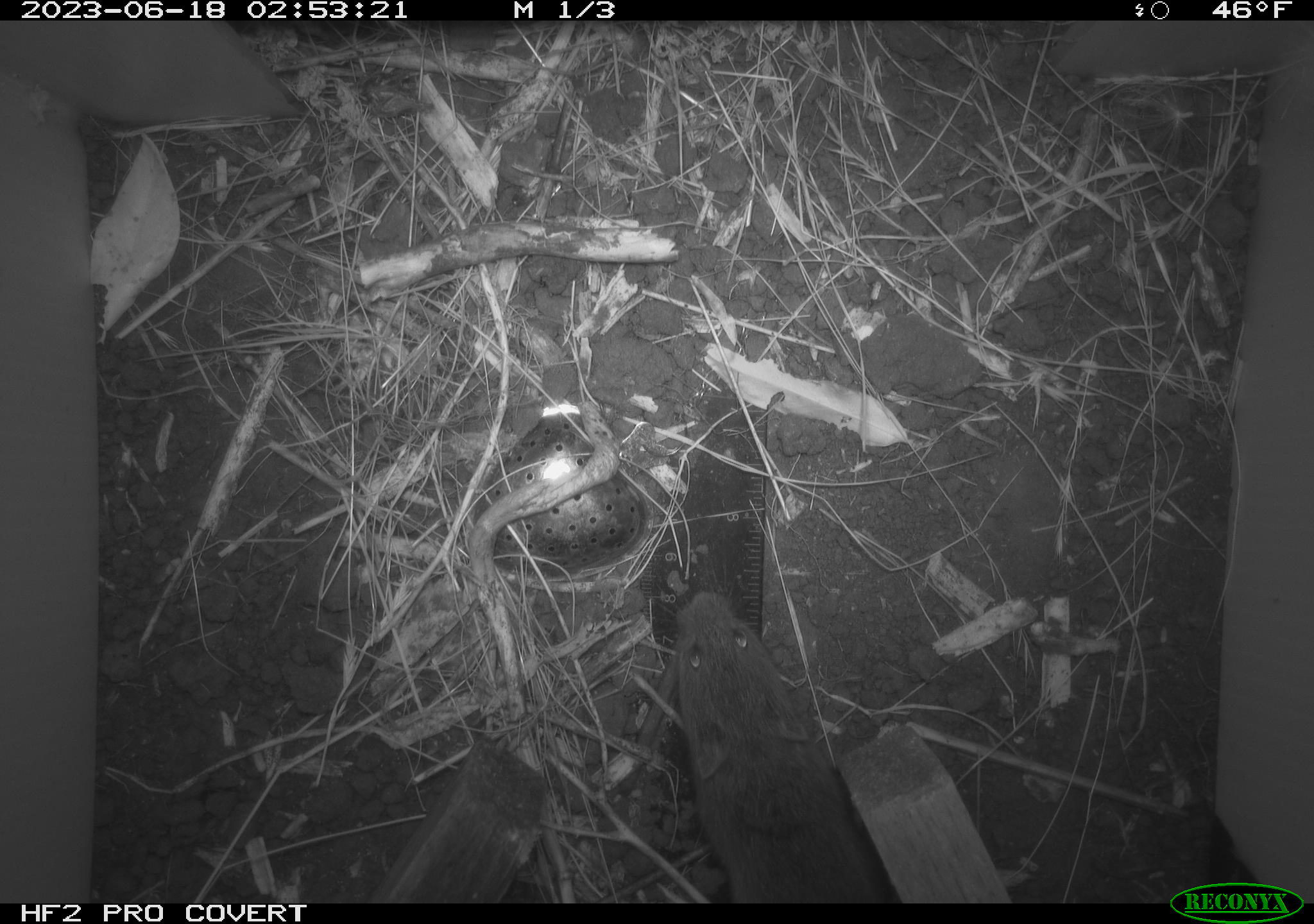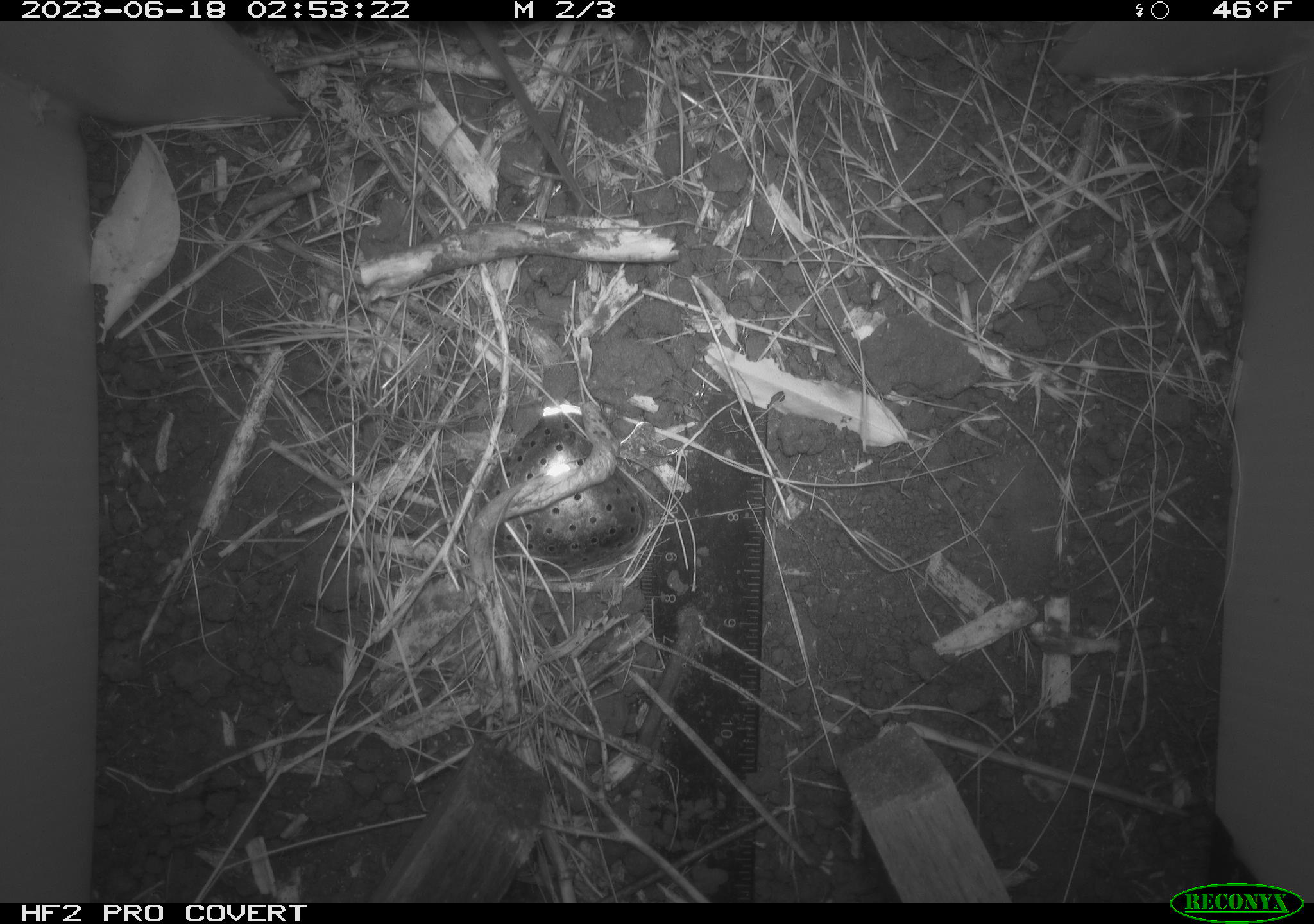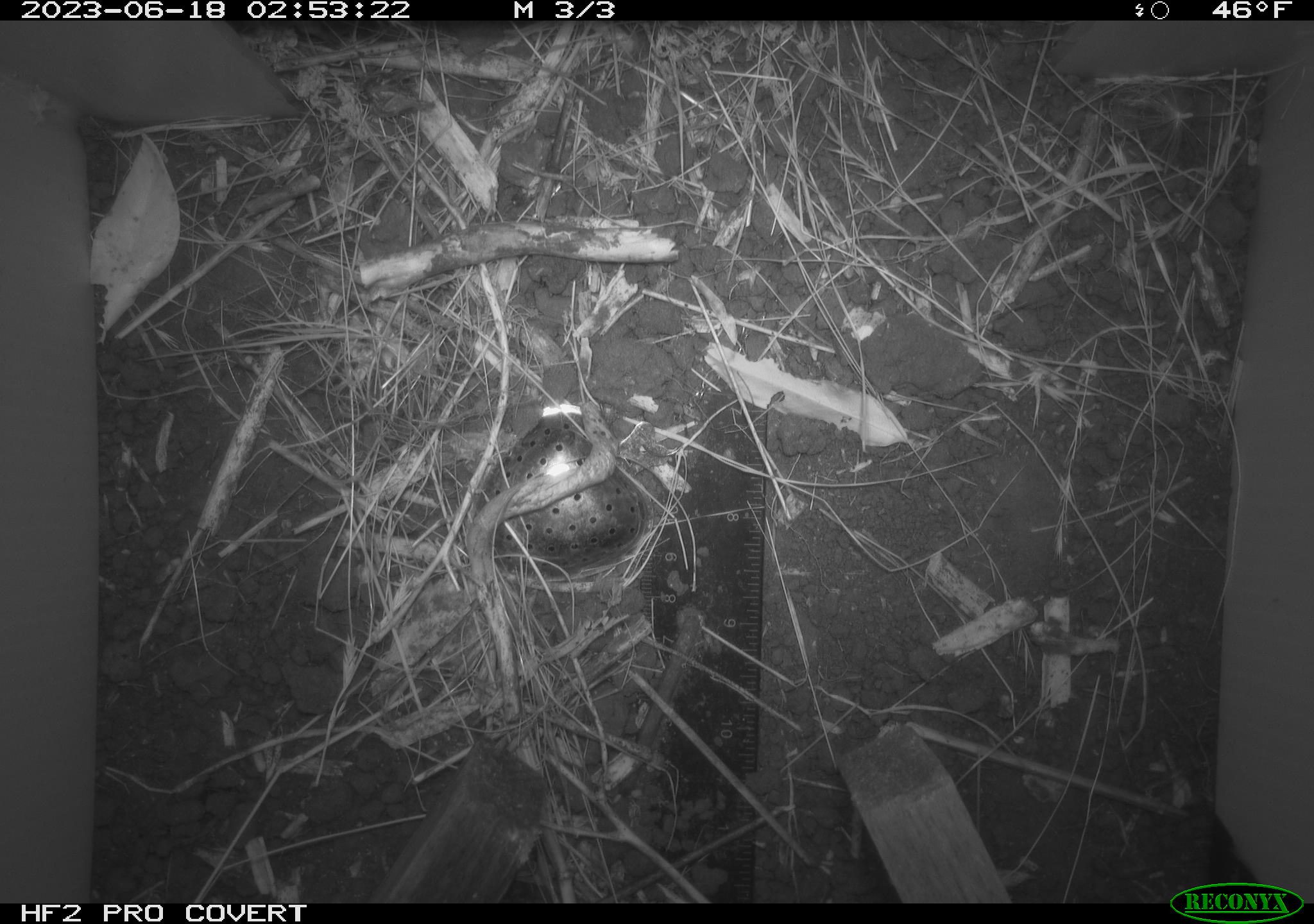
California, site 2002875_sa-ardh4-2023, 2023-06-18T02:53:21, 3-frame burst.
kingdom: Animalia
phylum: Chordata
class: Mammalia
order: Rodentia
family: Cricetidae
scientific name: Arvicolinae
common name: voles, lemmings, and muskrats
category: arvicolinae subfamily